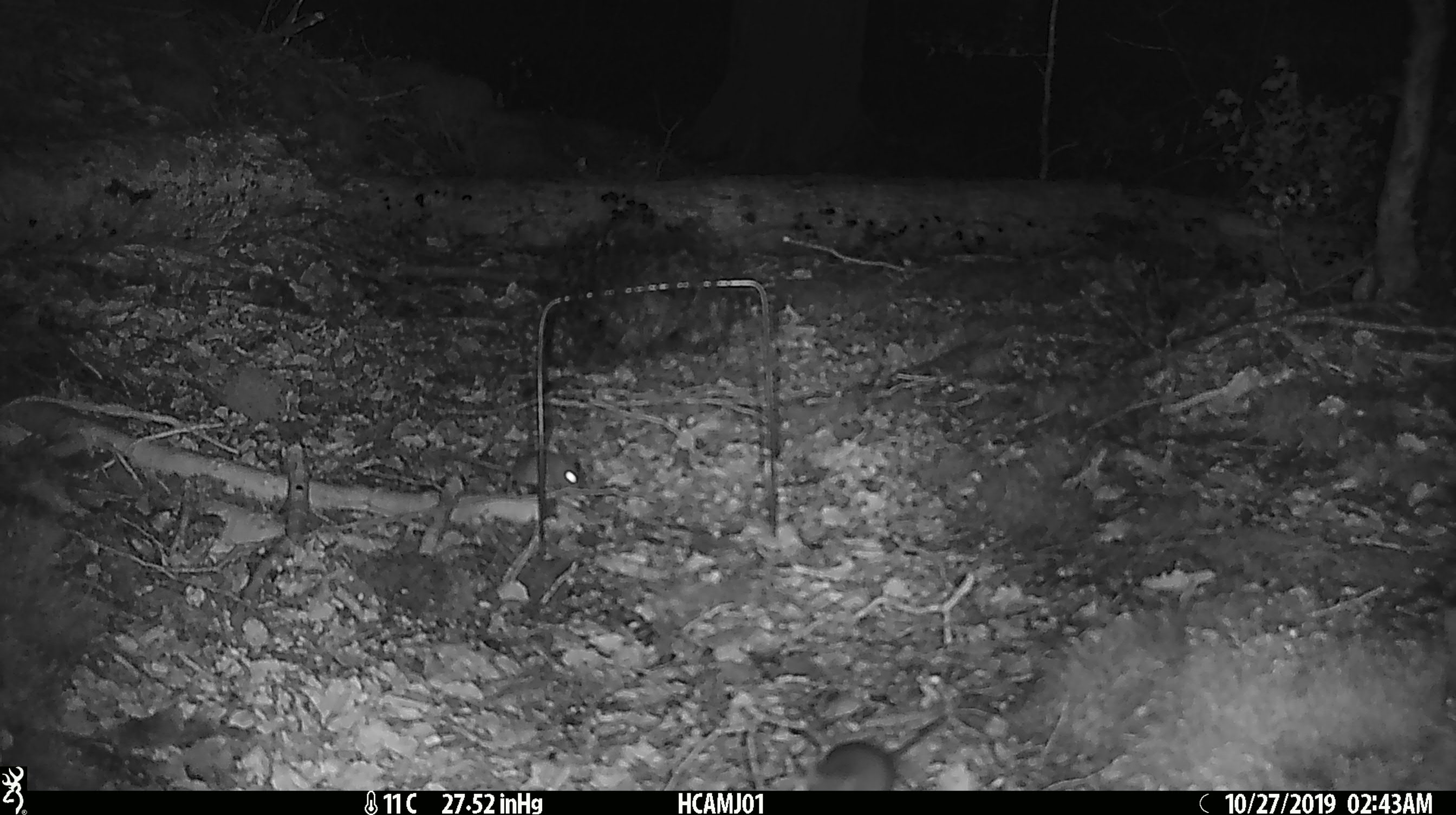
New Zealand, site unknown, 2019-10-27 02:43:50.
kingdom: Animalia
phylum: Chordata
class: Mammalia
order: Rodentia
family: Muridae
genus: Mus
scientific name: Mus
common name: mouse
Mouse (Mus).